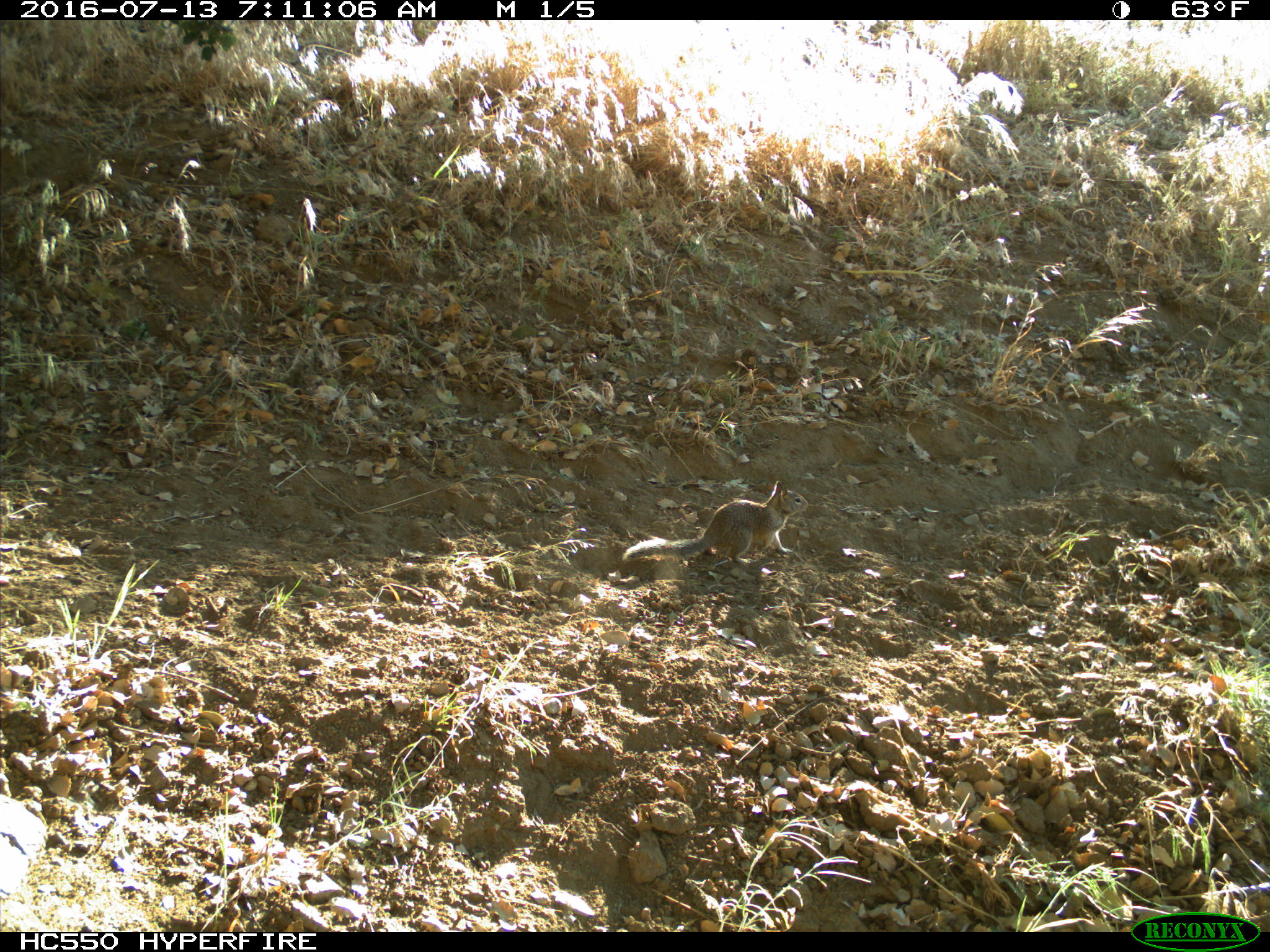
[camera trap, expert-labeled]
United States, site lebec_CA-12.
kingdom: Animalia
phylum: Chordata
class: Mammalia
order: Rodentia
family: Sciuridae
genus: Otospermophilus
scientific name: Otospermophilus beecheyi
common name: california ground squirrel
Otospermophilus beecheyi (california ground squirrel).